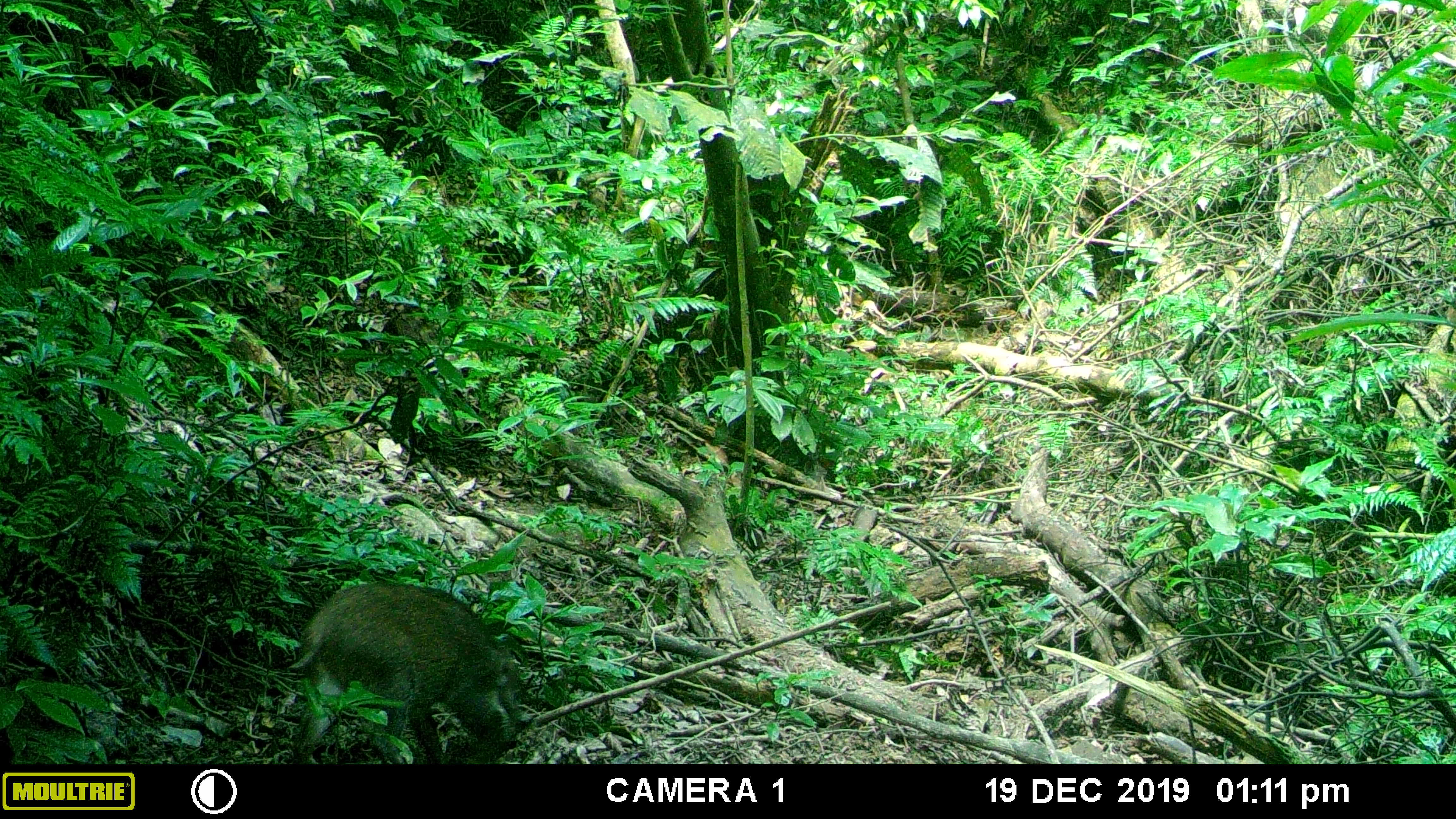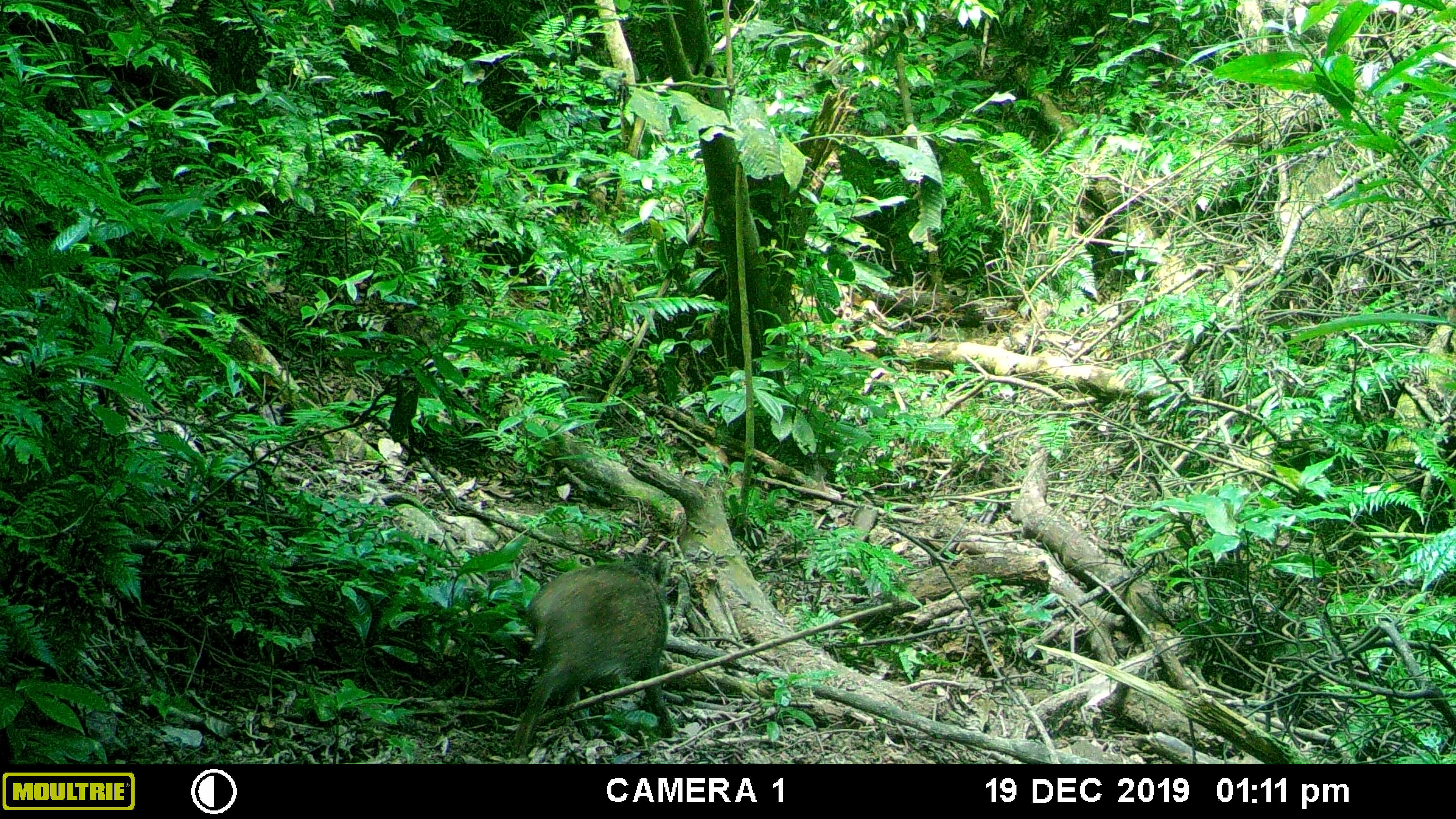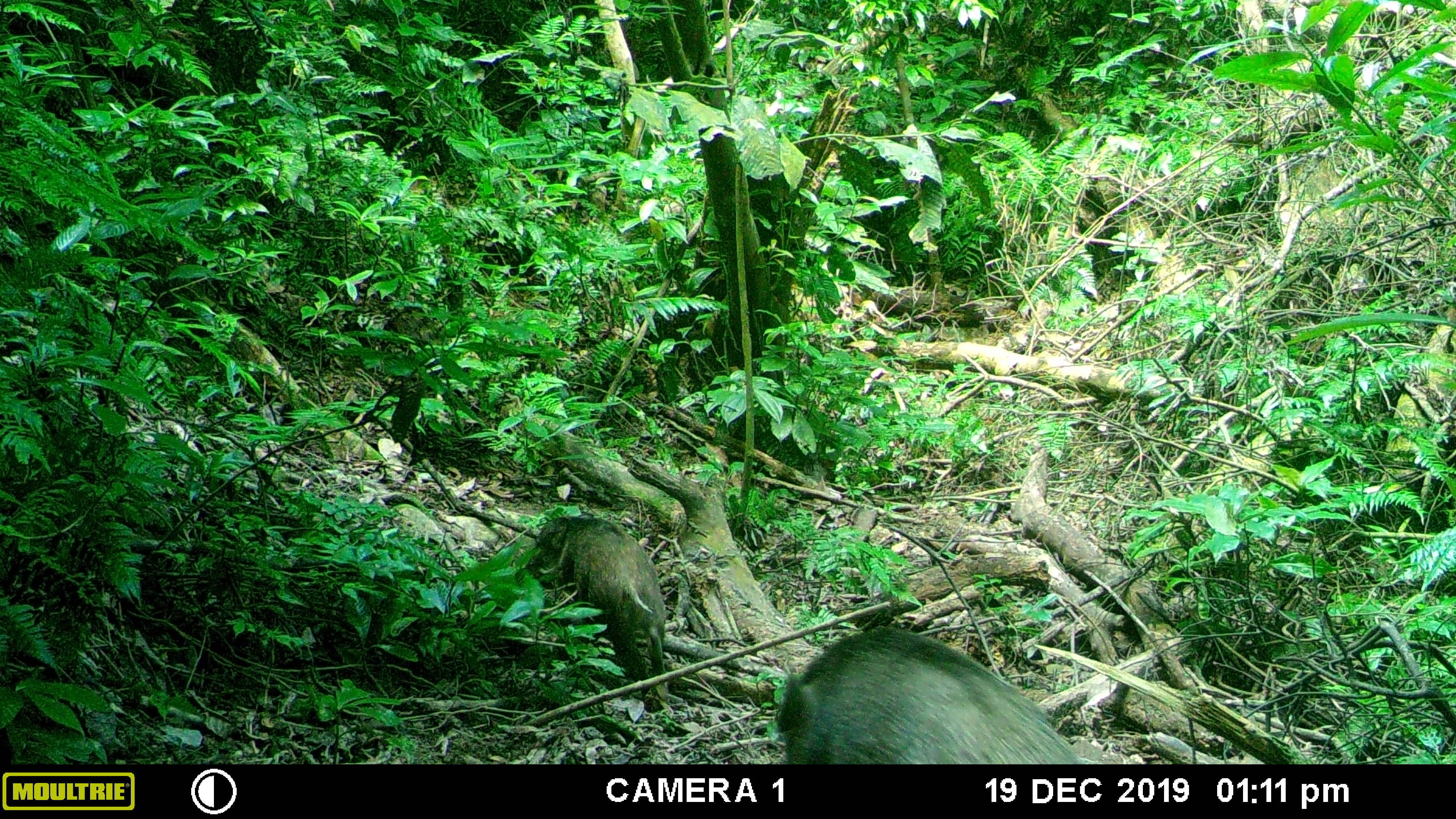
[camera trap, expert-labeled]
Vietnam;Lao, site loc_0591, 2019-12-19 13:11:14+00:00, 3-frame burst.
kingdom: Animalia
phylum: Chordata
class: Mammalia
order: Artiodactyla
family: Suidae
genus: Sus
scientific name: Sus scrofa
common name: eurasian wild pig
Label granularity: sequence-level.